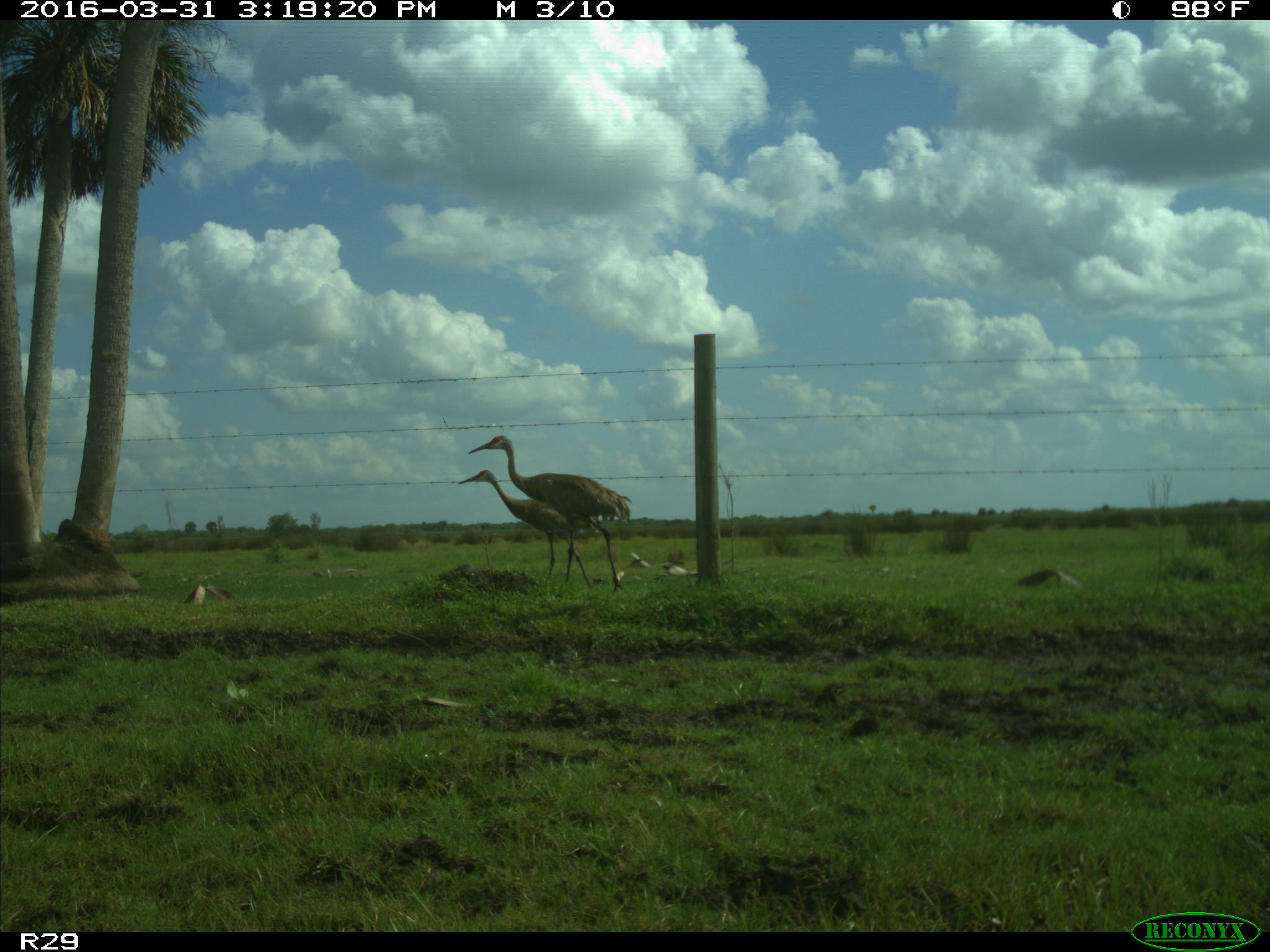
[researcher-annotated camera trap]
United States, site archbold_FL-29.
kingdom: Animalia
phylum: Chordata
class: Aves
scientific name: Aves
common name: birds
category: unidentified bird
Unidentified bird (birds) (Aves).